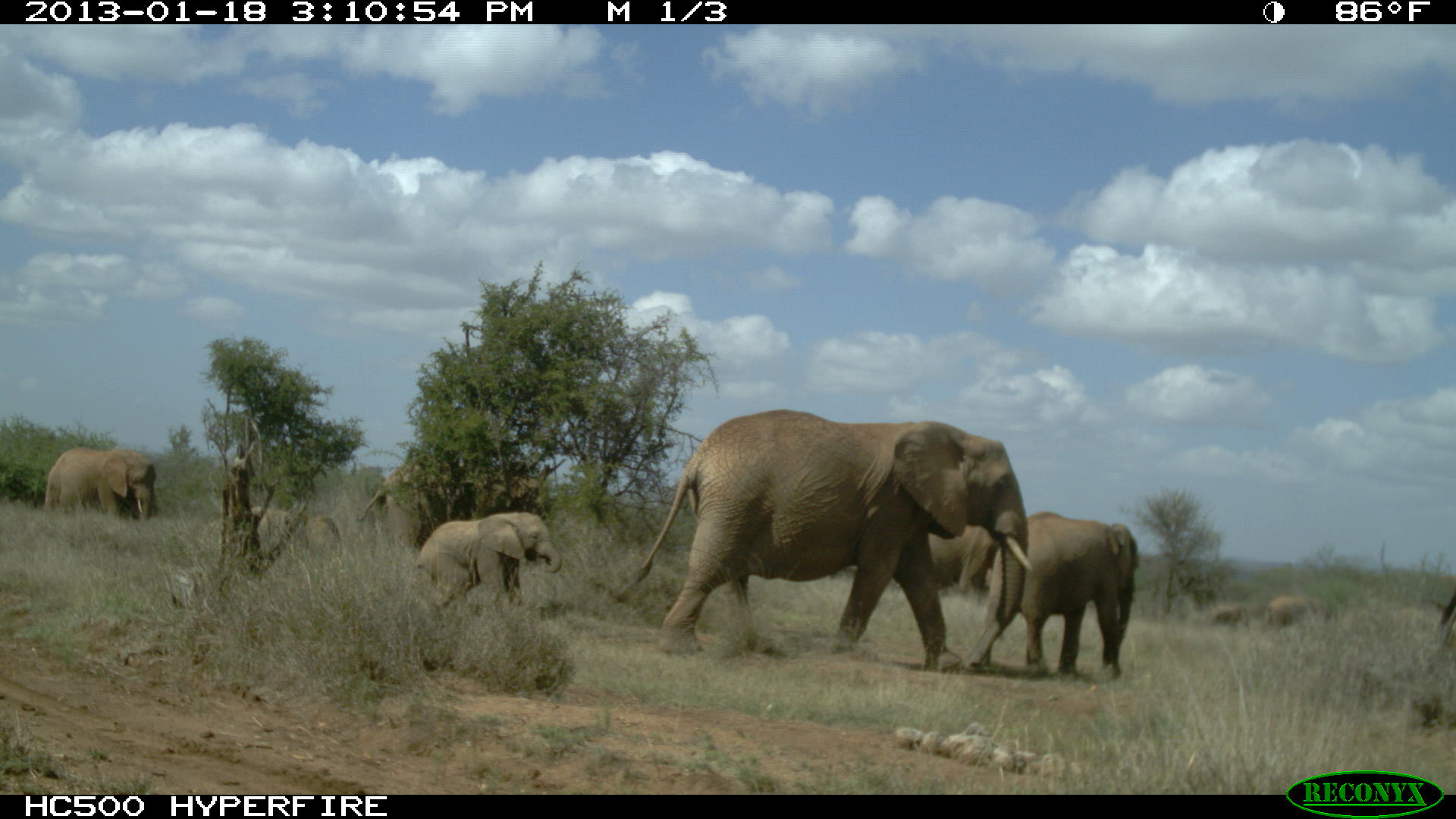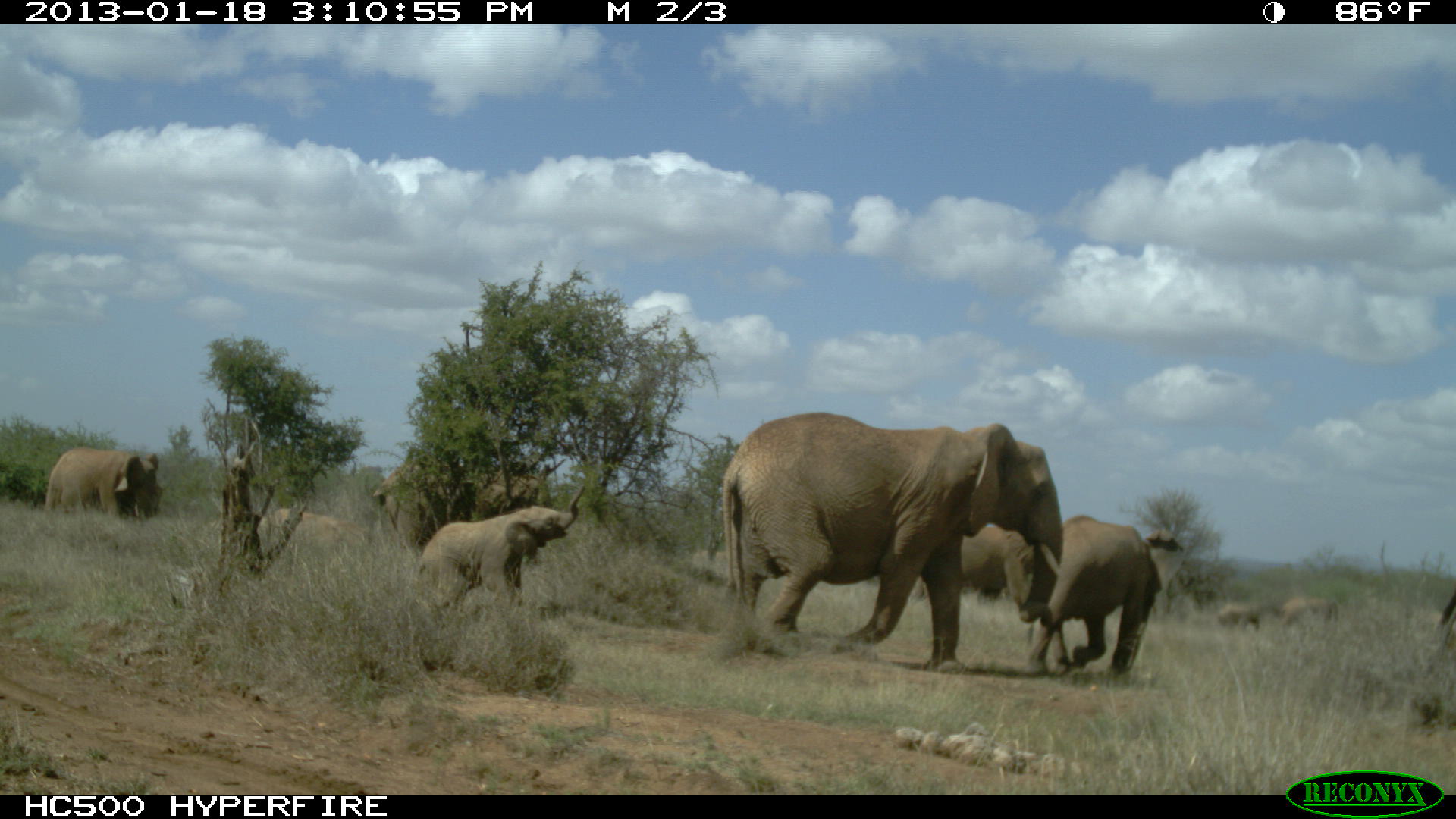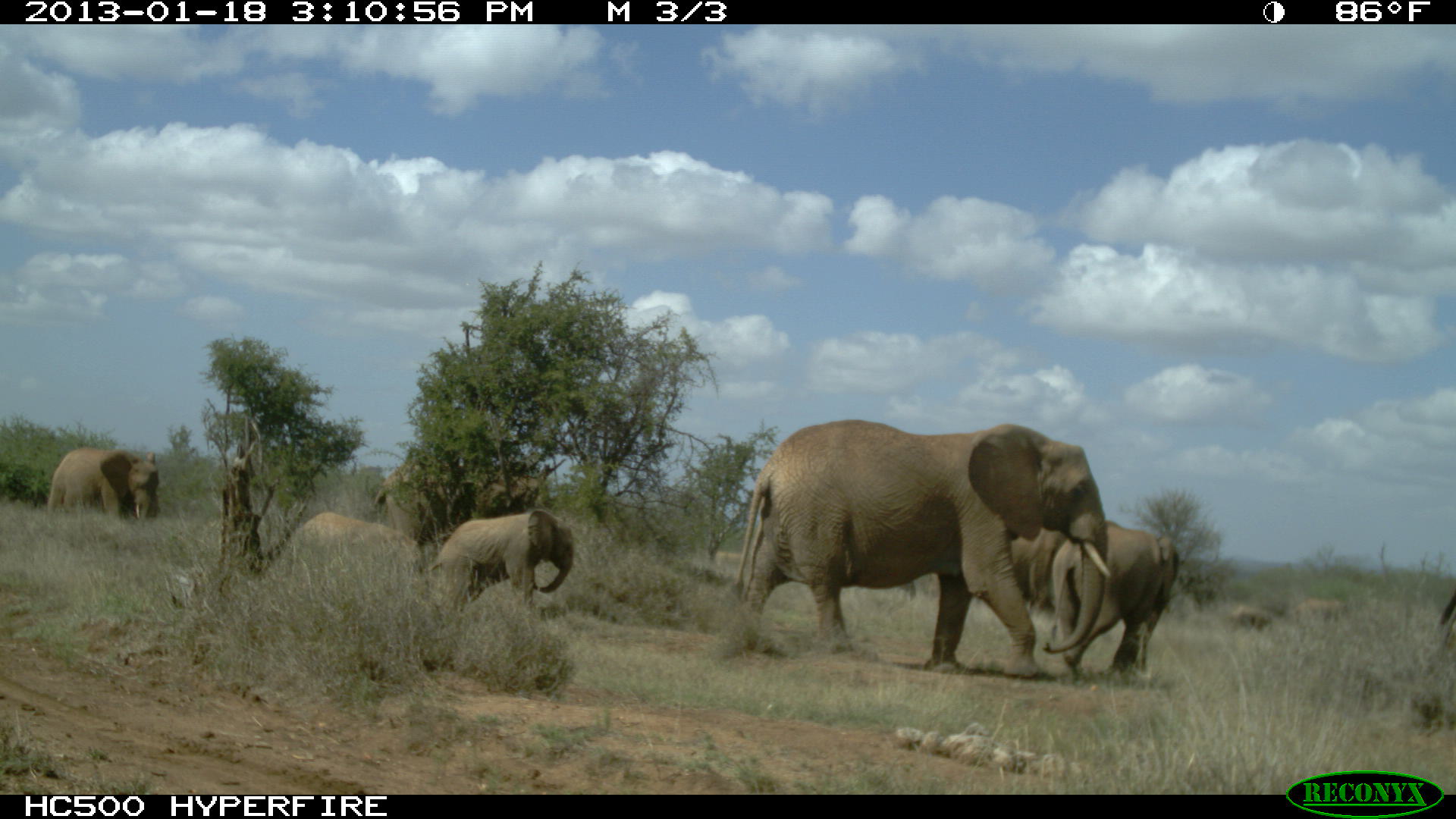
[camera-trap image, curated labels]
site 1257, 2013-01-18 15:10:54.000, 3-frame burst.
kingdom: Animalia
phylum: Chordata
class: Mammalia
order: Proboscidea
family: Elephantidae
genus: Loxodonta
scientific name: Loxodonta africana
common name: african bush elephant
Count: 9.